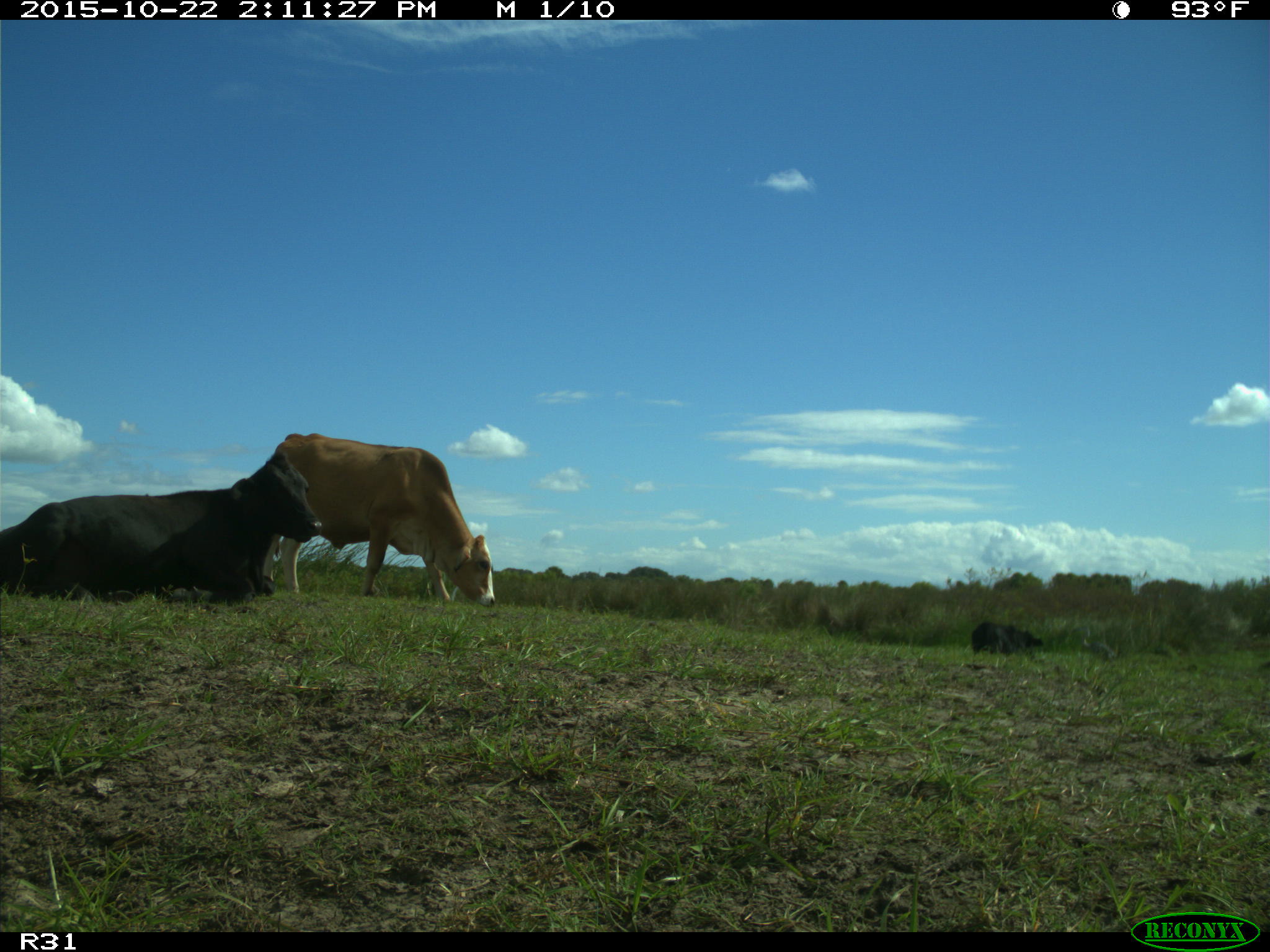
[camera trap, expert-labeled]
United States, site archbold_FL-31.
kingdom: Animalia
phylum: Chordata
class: Mammalia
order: Artiodactyla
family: Bovidae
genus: Bos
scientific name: Bos taurus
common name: domestic cow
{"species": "Bos taurus (domestic cow)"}